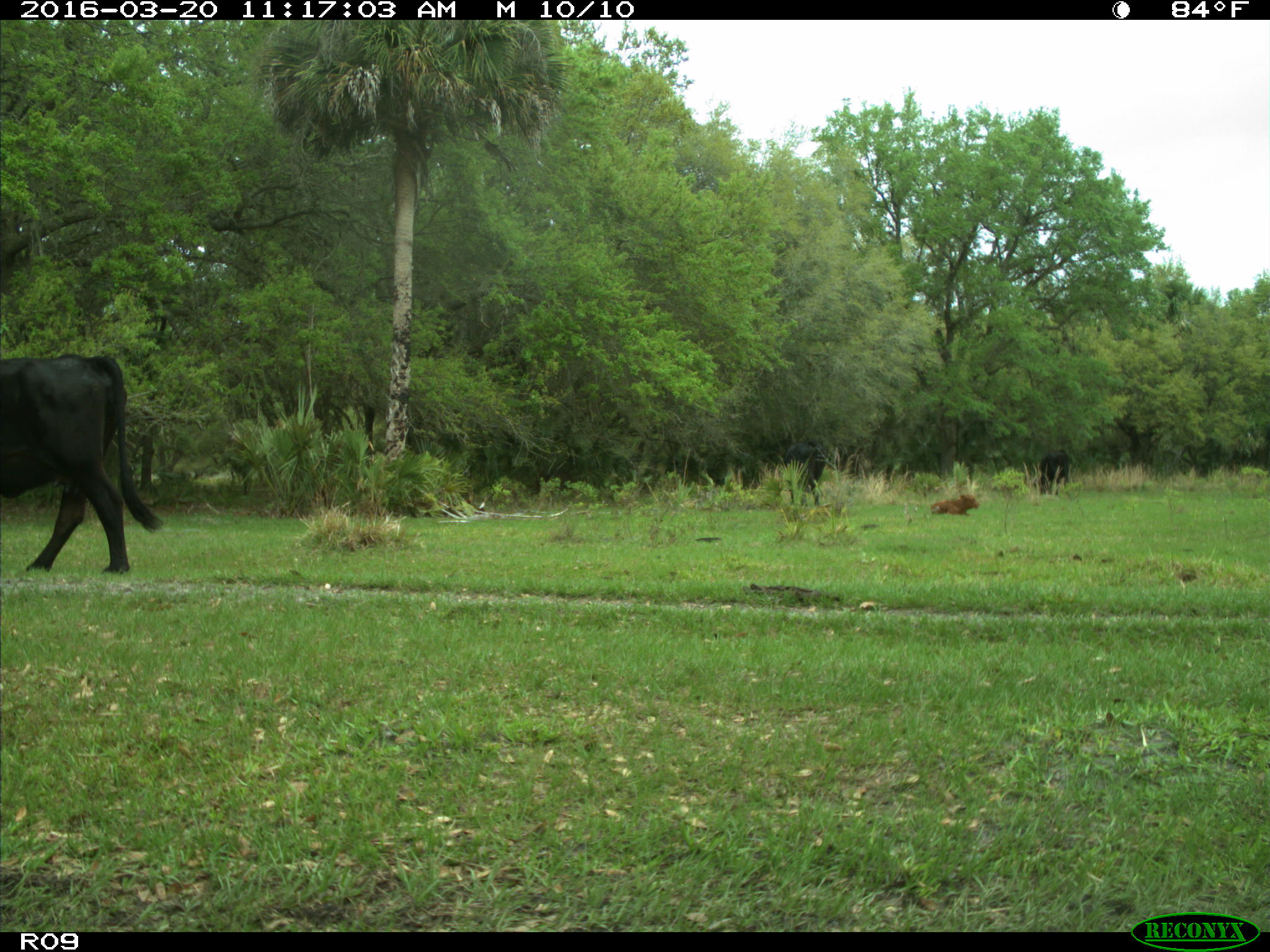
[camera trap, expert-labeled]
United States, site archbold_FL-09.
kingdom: Animalia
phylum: Chordata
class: Mammalia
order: Artiodactyla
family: Bovidae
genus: Bos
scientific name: Bos taurus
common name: domestic cow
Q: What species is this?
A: Bos taurus (domestic cow).